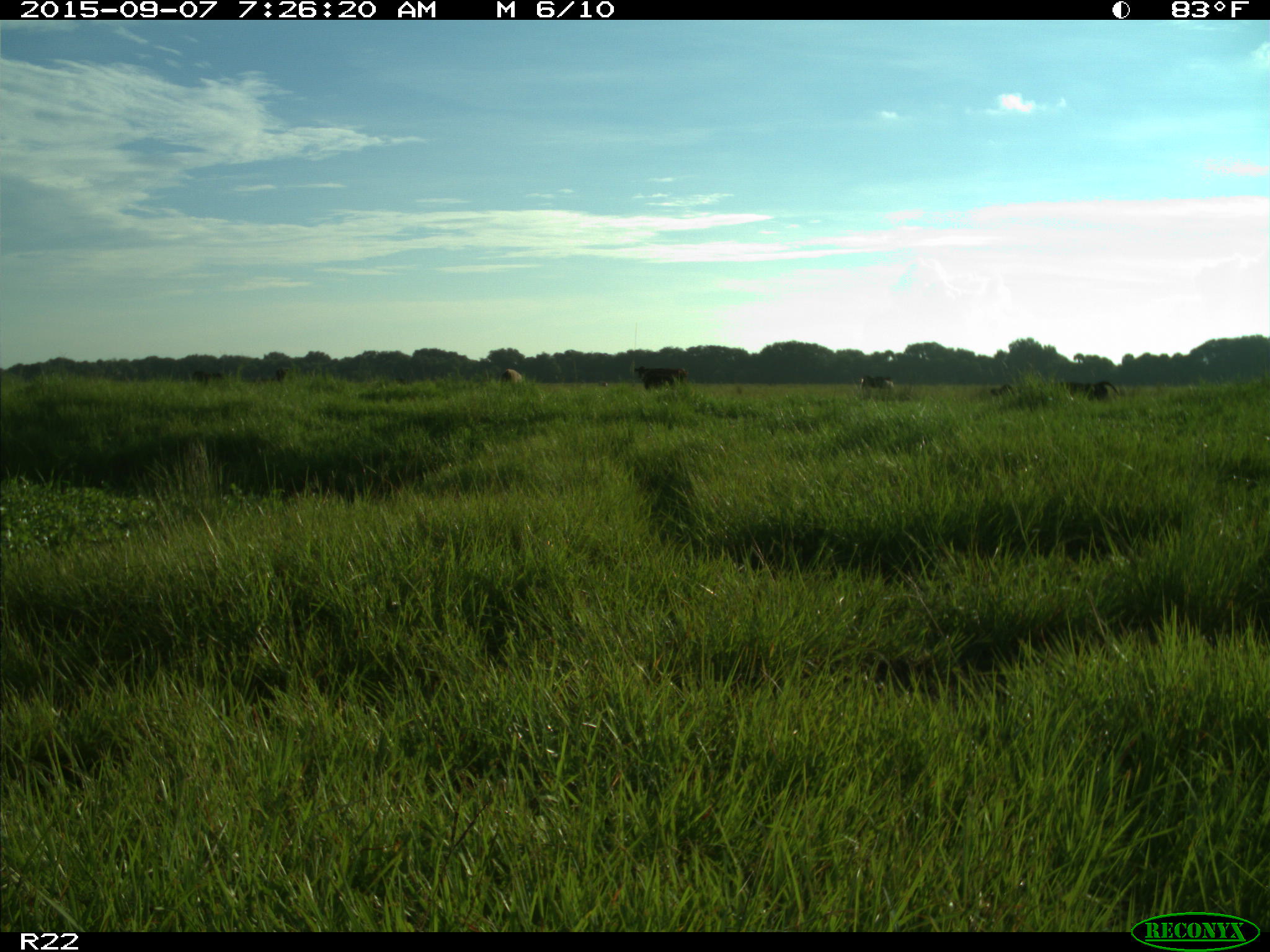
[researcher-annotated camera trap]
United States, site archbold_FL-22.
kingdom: Animalia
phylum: Chordata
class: Mammalia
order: Artiodactyla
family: Bovidae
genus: Bos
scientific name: Bos taurus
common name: domestic cow